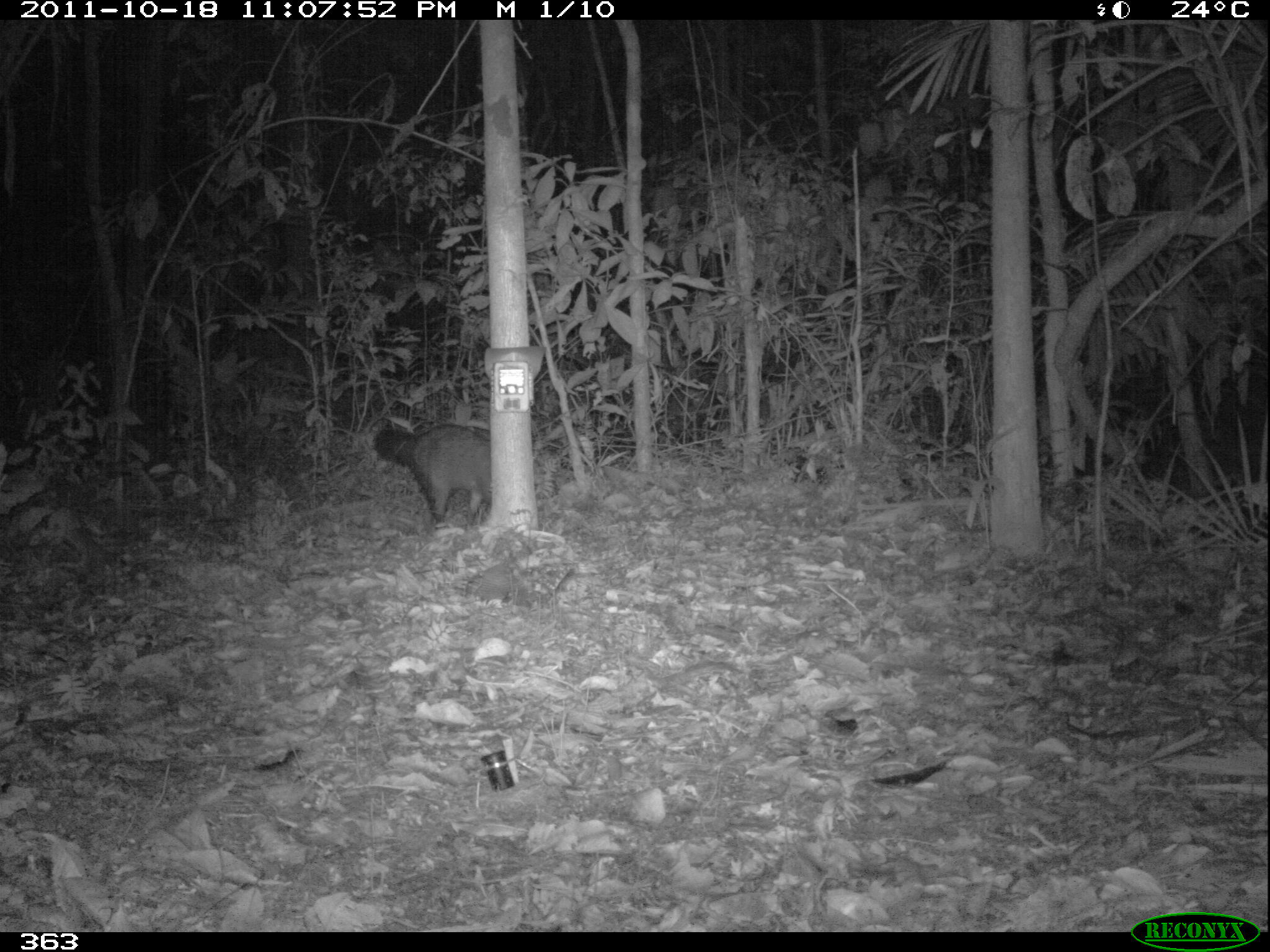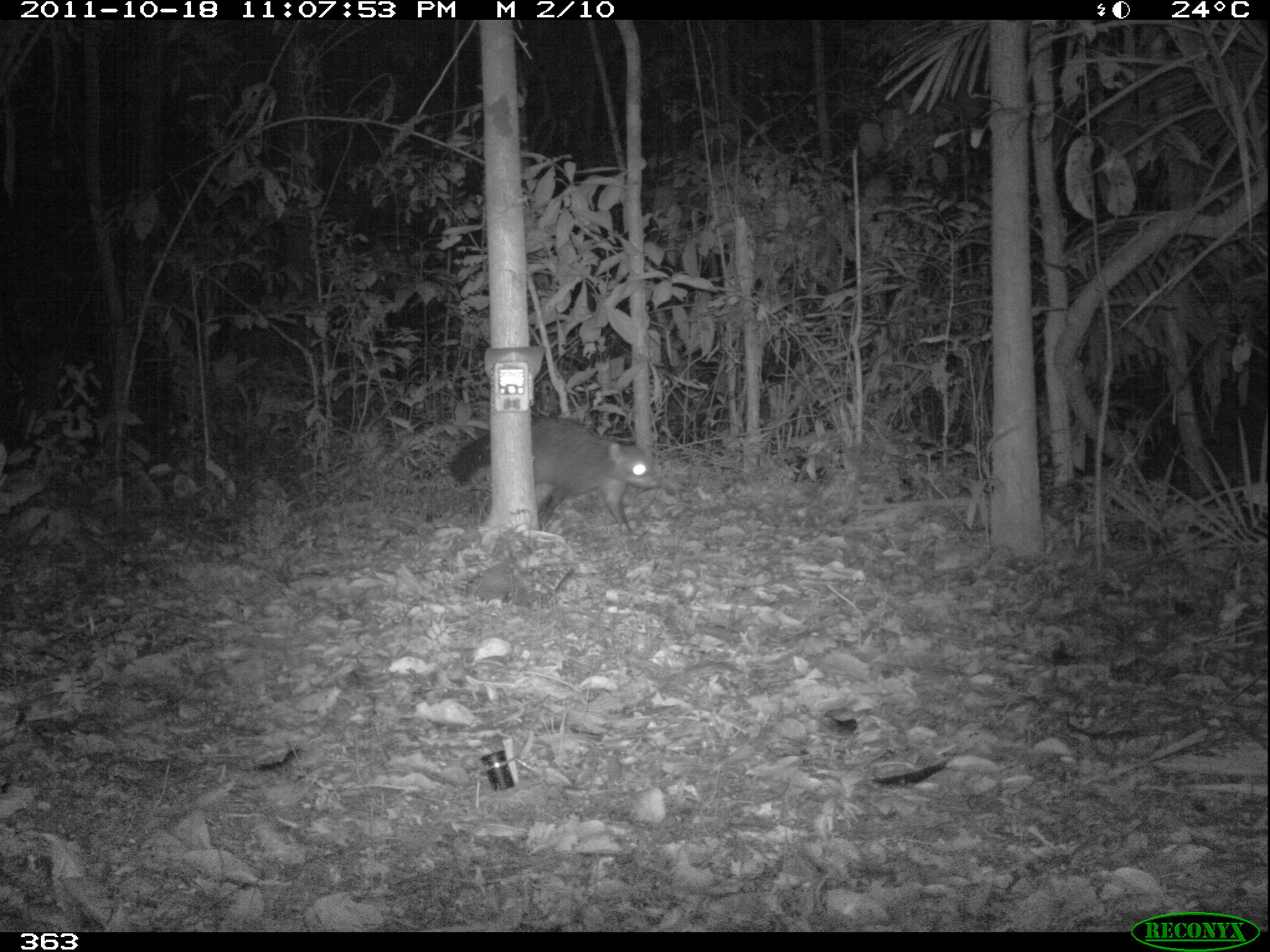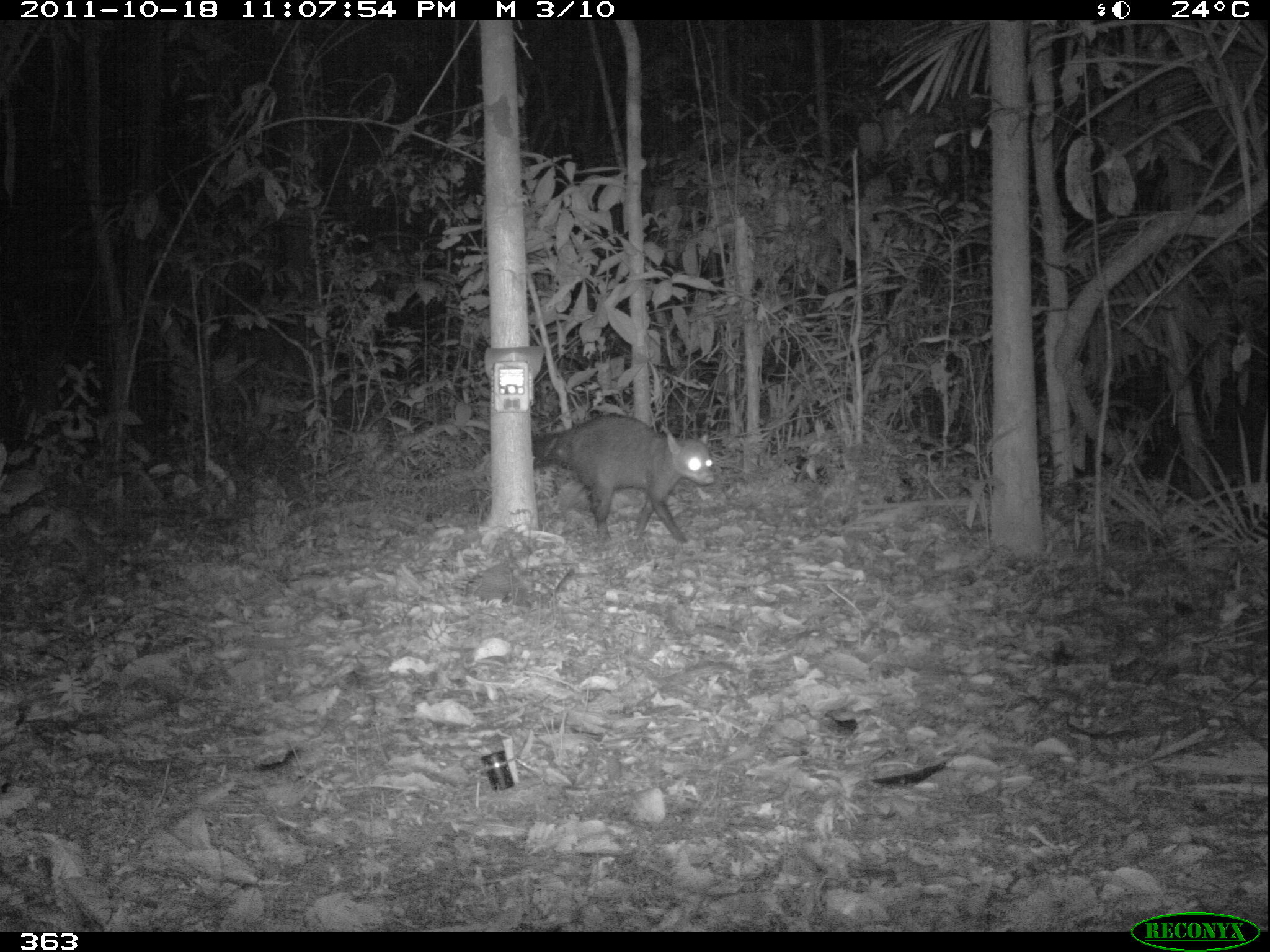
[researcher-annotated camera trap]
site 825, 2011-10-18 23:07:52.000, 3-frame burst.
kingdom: Animalia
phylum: Chordata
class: Mammalia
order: Carnivora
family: Procyonidae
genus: Procyon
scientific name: Procyon cancrivorus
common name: crab-eating raccoon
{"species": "Procyon cancrivorus (crab-eating raccoon)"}